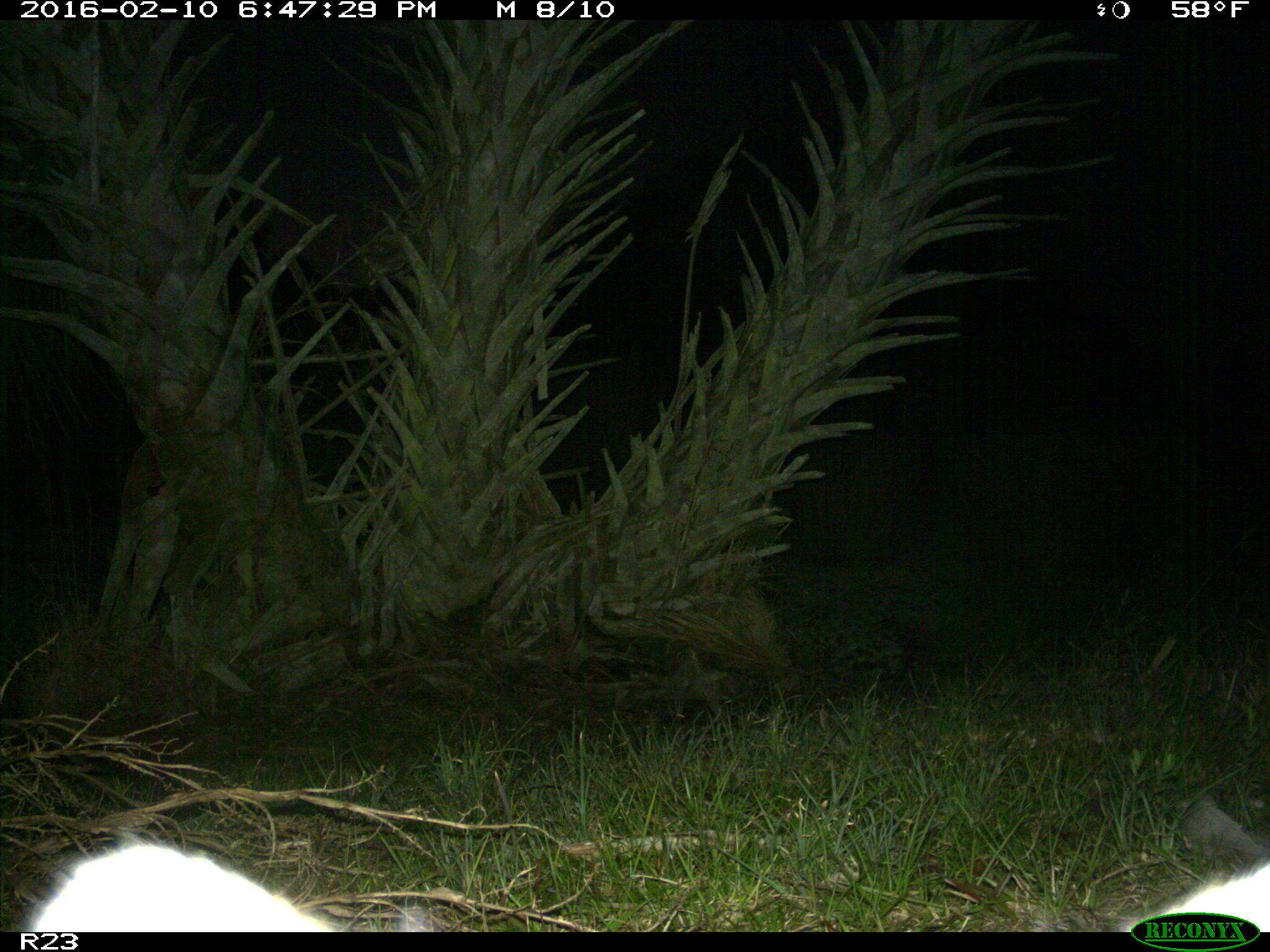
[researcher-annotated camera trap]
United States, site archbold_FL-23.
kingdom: Animalia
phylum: Chordata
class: Mammalia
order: Carnivora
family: Procyonidae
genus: Procyon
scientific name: Procyon lotor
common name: common raccoon